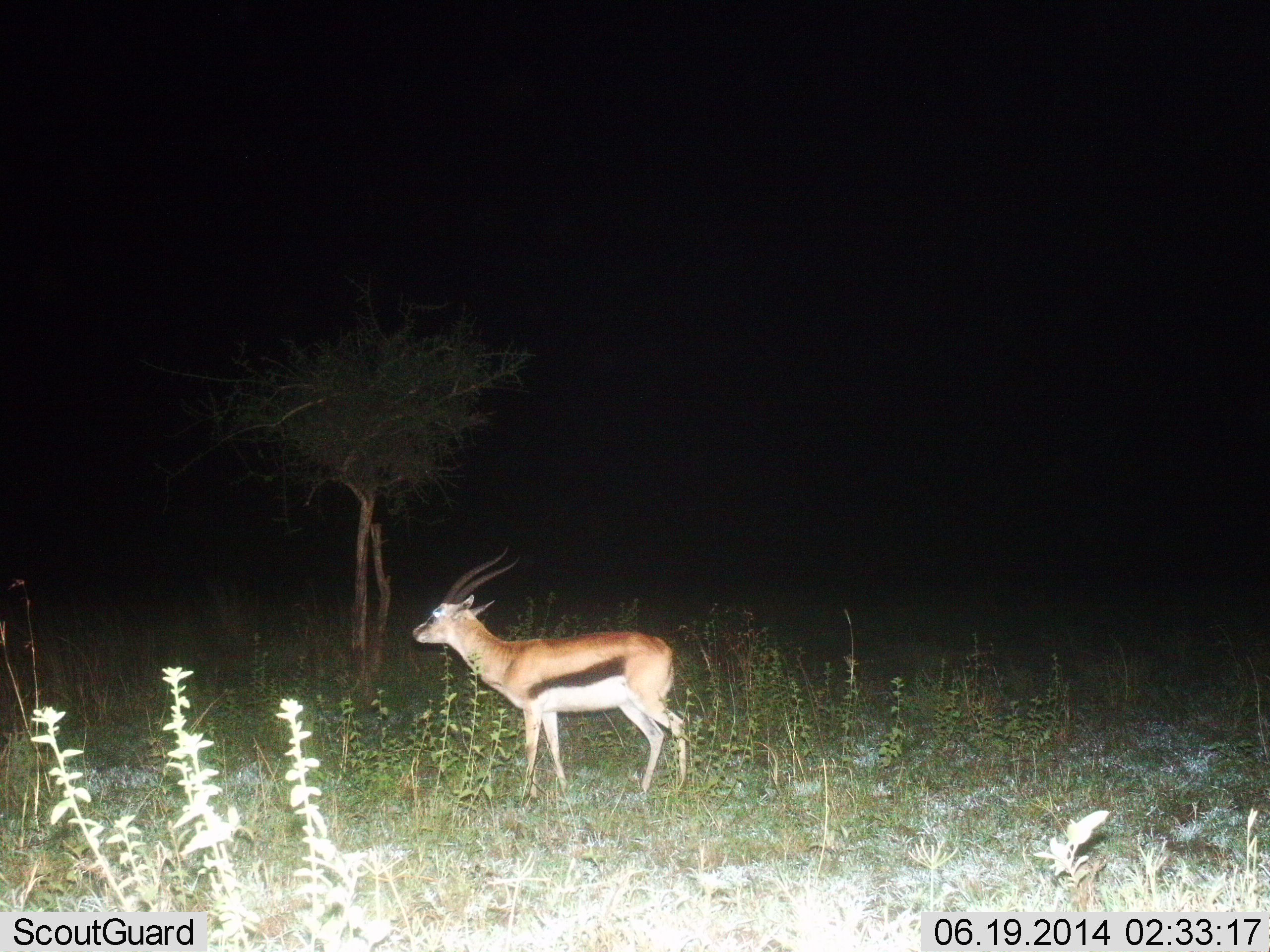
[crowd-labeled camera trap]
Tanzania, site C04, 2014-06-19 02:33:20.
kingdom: Animalia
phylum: Chordata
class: Mammalia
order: Artiodactyla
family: Bovidae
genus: Eudorcas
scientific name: Eudorcas thomsonii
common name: thomson's gazelle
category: gazellethomsons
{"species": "gazellethomsons (thomson's gazelle) (Eudorcas thomsonii)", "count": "1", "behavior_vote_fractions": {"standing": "90%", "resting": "0%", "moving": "10%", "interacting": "0%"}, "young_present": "0%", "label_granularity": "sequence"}